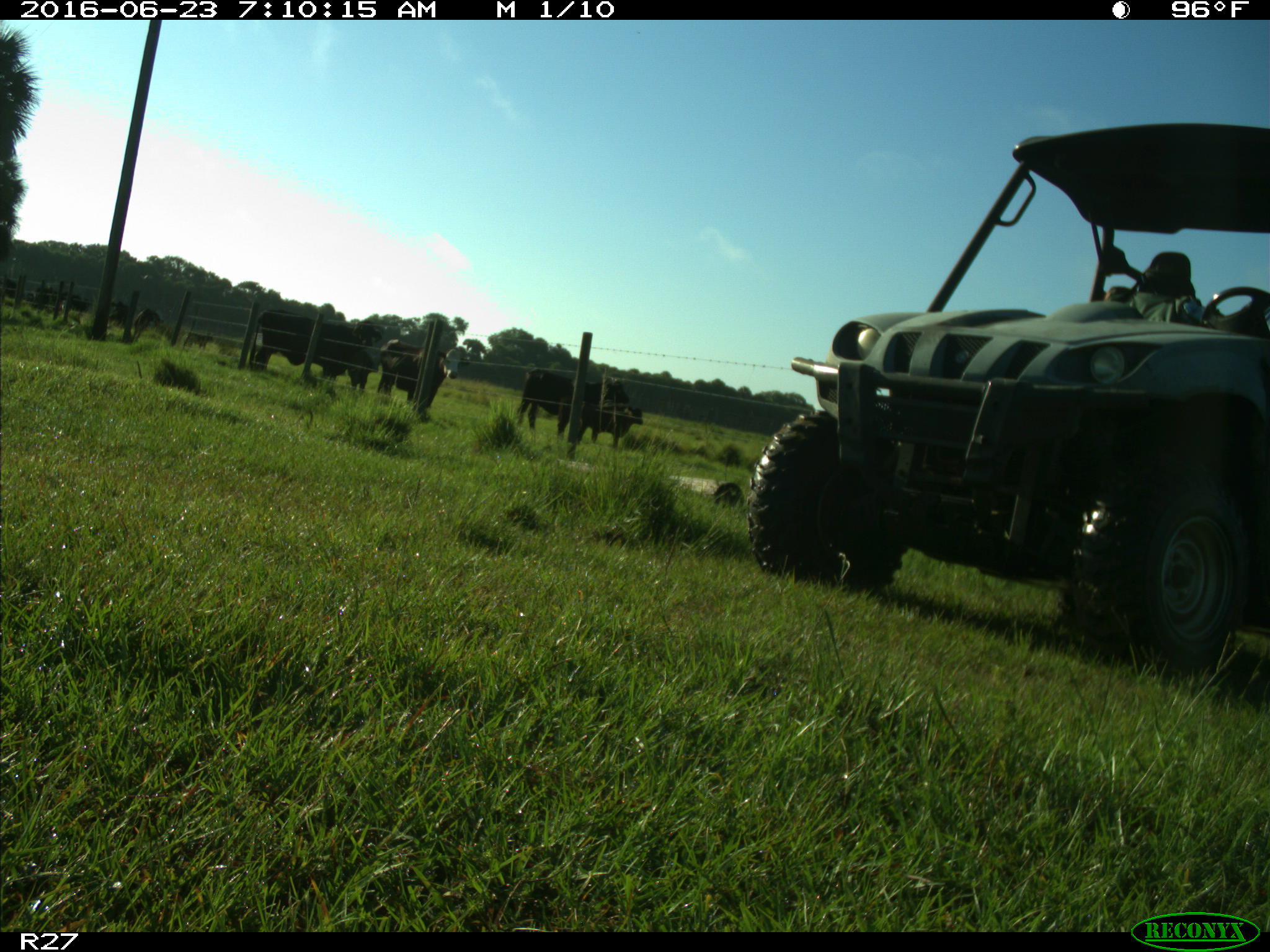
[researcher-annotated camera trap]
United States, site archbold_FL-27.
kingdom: Animalia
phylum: Chordata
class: Mammalia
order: Artiodactyla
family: Bovidae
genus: Bos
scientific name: Bos taurus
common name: domestic cow